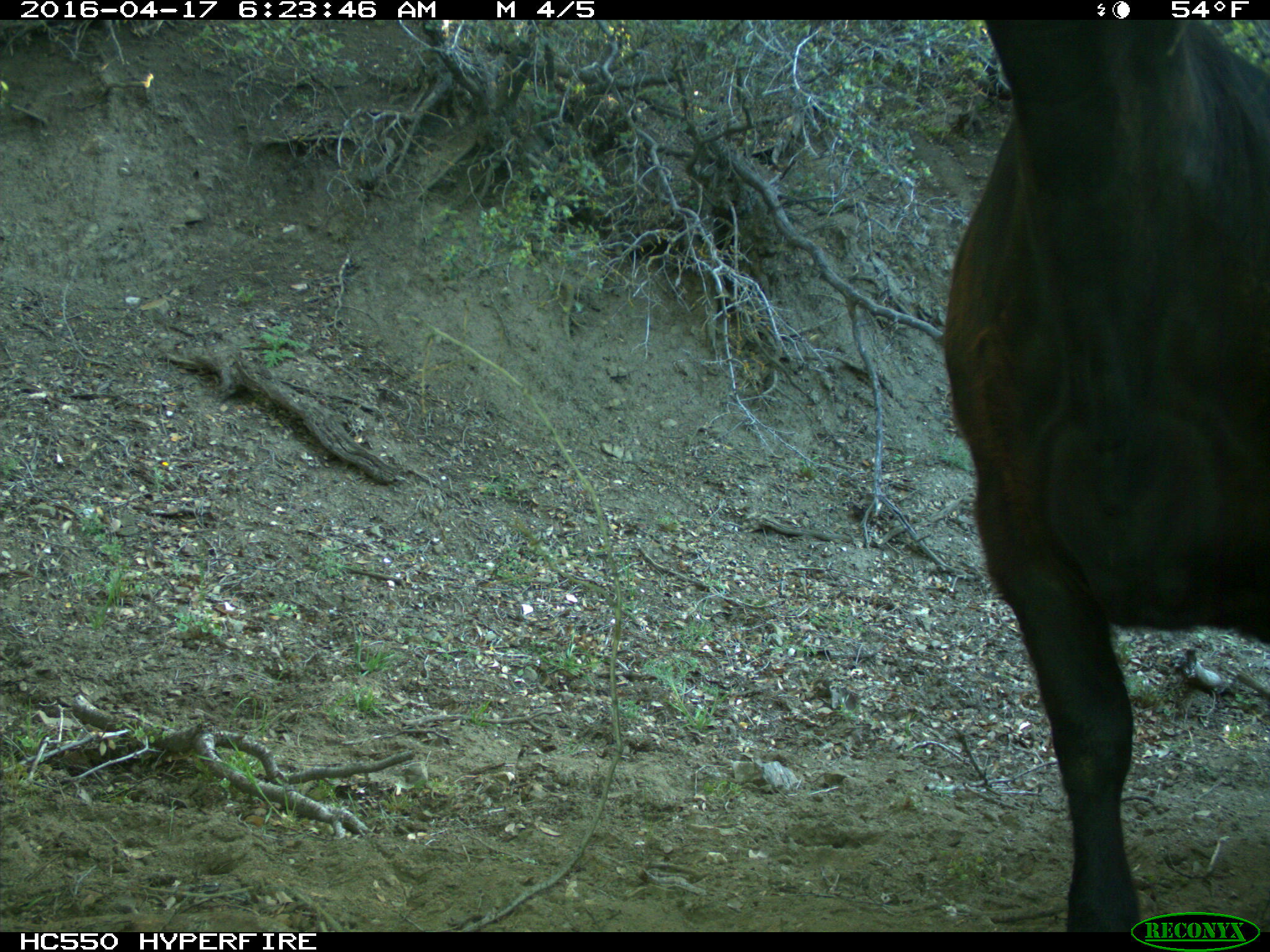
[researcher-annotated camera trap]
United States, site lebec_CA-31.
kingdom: Animalia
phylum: Chordata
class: Mammalia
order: Artiodactyla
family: Bovidae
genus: Bos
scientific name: Bos taurus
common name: domestic cow